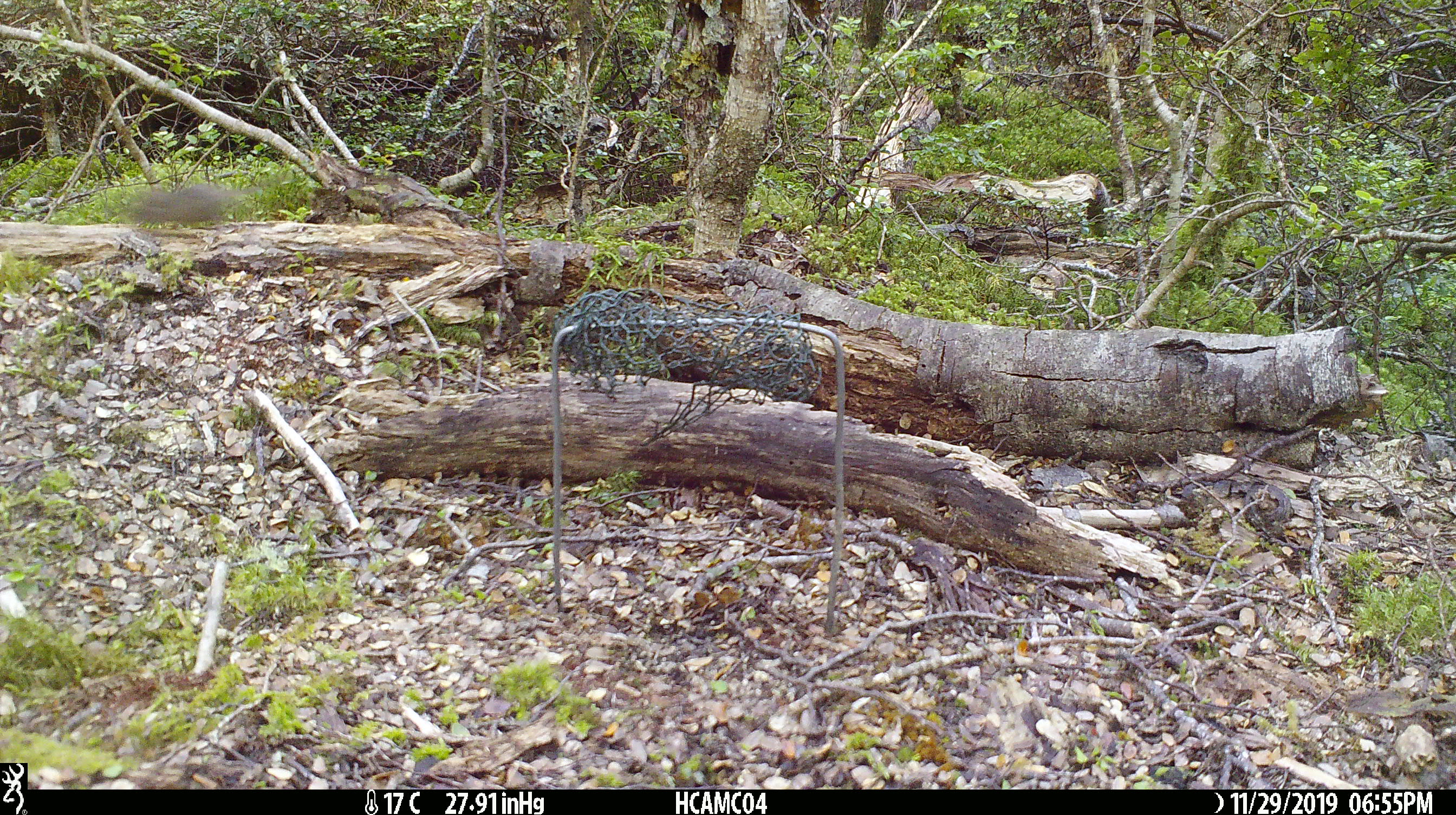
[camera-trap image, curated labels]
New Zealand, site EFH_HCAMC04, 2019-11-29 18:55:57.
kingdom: Animalia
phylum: Chordata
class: Mammalia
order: Rodentia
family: Muridae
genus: Mus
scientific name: Mus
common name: mouse